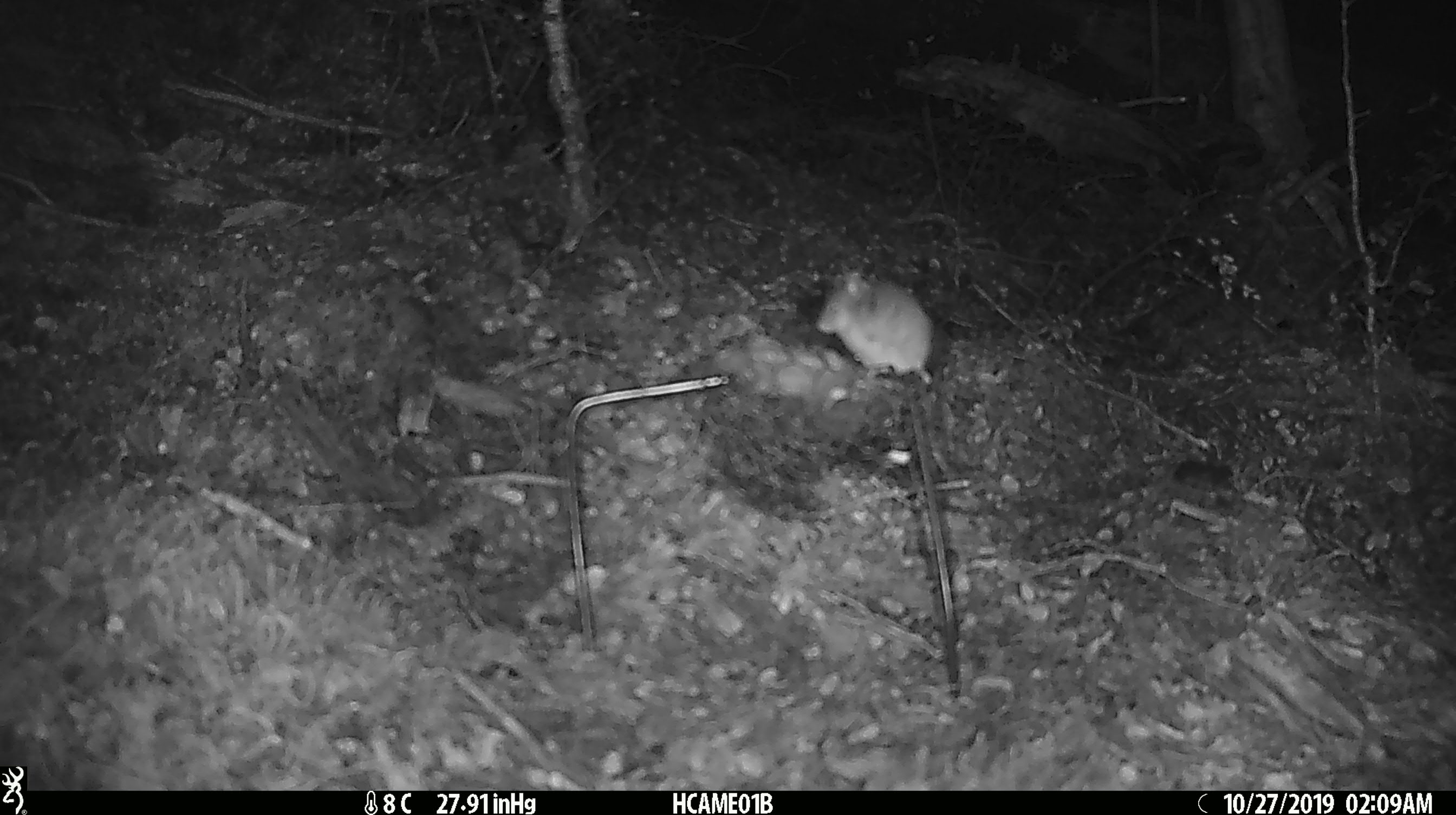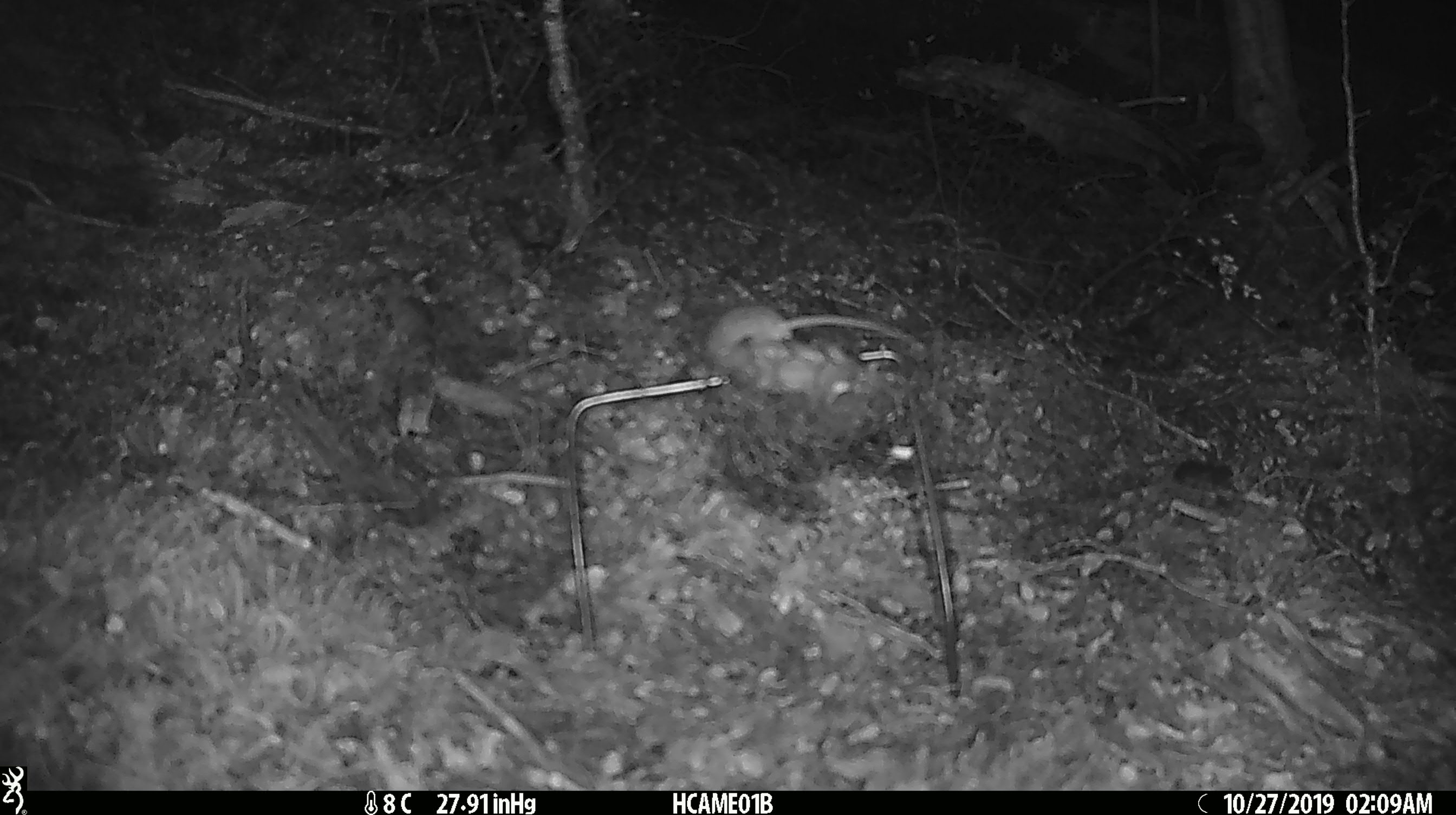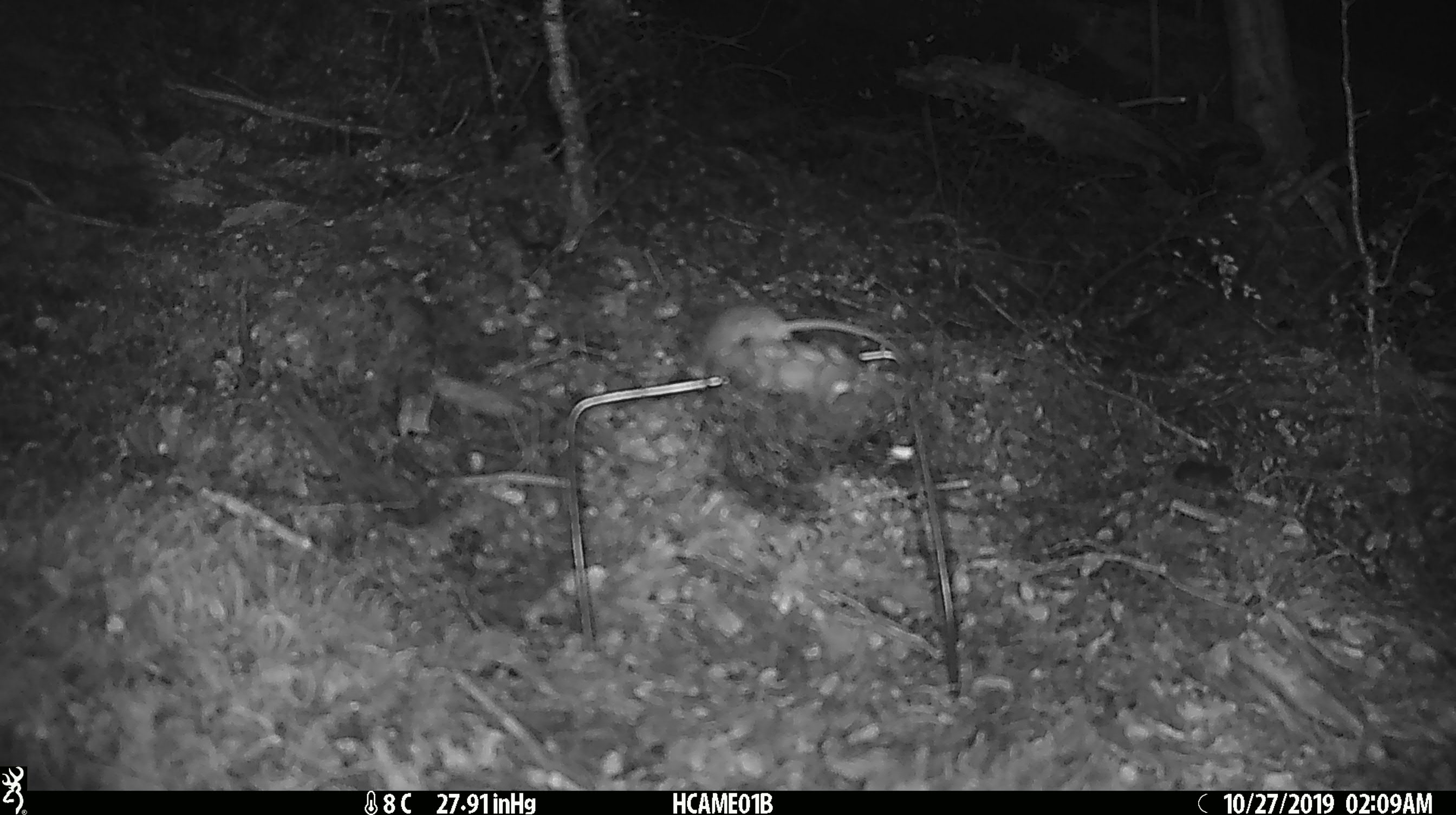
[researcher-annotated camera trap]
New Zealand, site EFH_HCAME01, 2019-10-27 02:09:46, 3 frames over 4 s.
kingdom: Animalia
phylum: Chordata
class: Mammalia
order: Rodentia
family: Muridae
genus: Mus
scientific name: Mus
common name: mouse